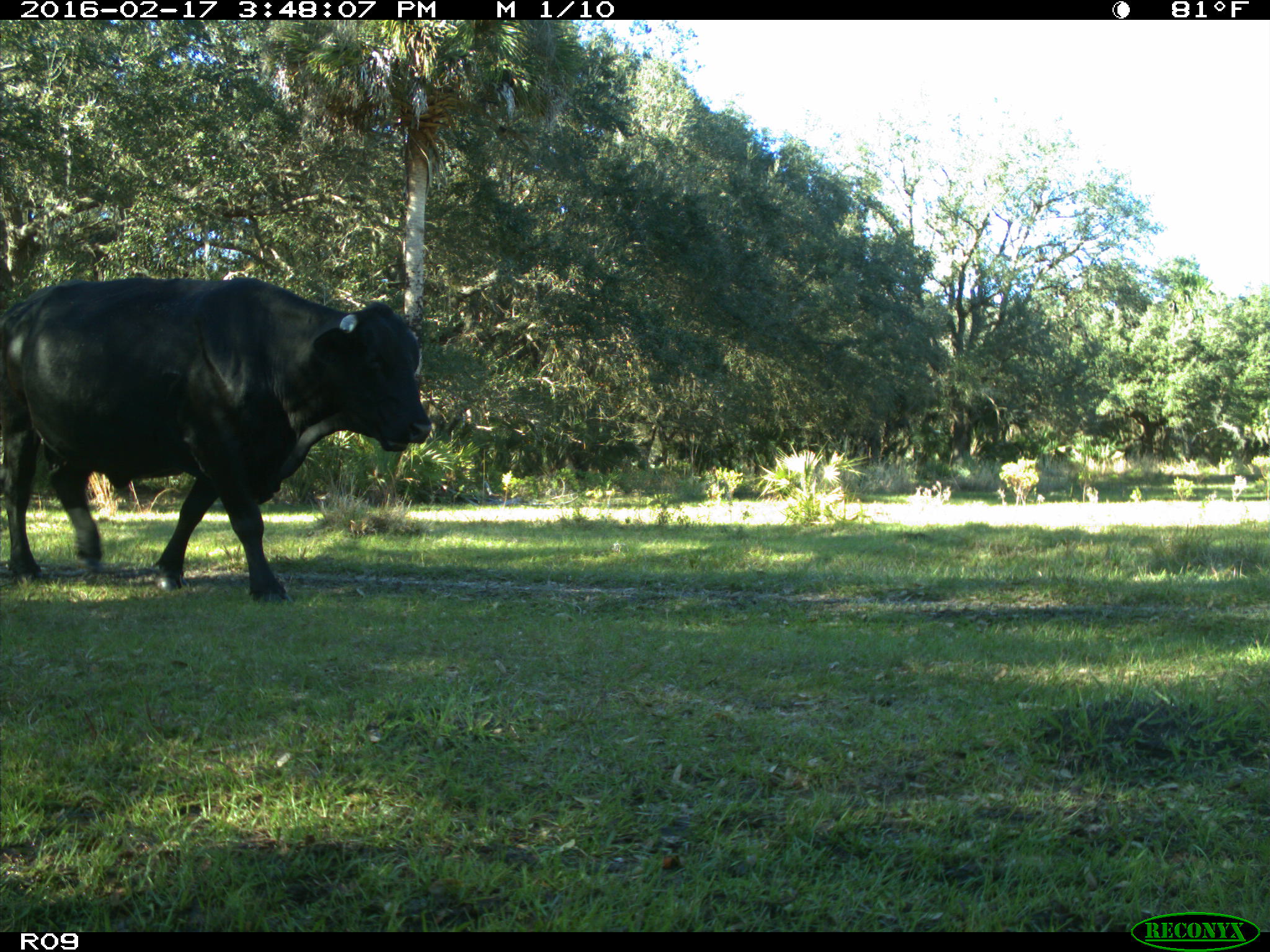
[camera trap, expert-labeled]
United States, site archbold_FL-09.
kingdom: Animalia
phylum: Chordata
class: Mammalia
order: Artiodactyla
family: Bovidae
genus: Bos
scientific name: Bos taurus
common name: domestic cow